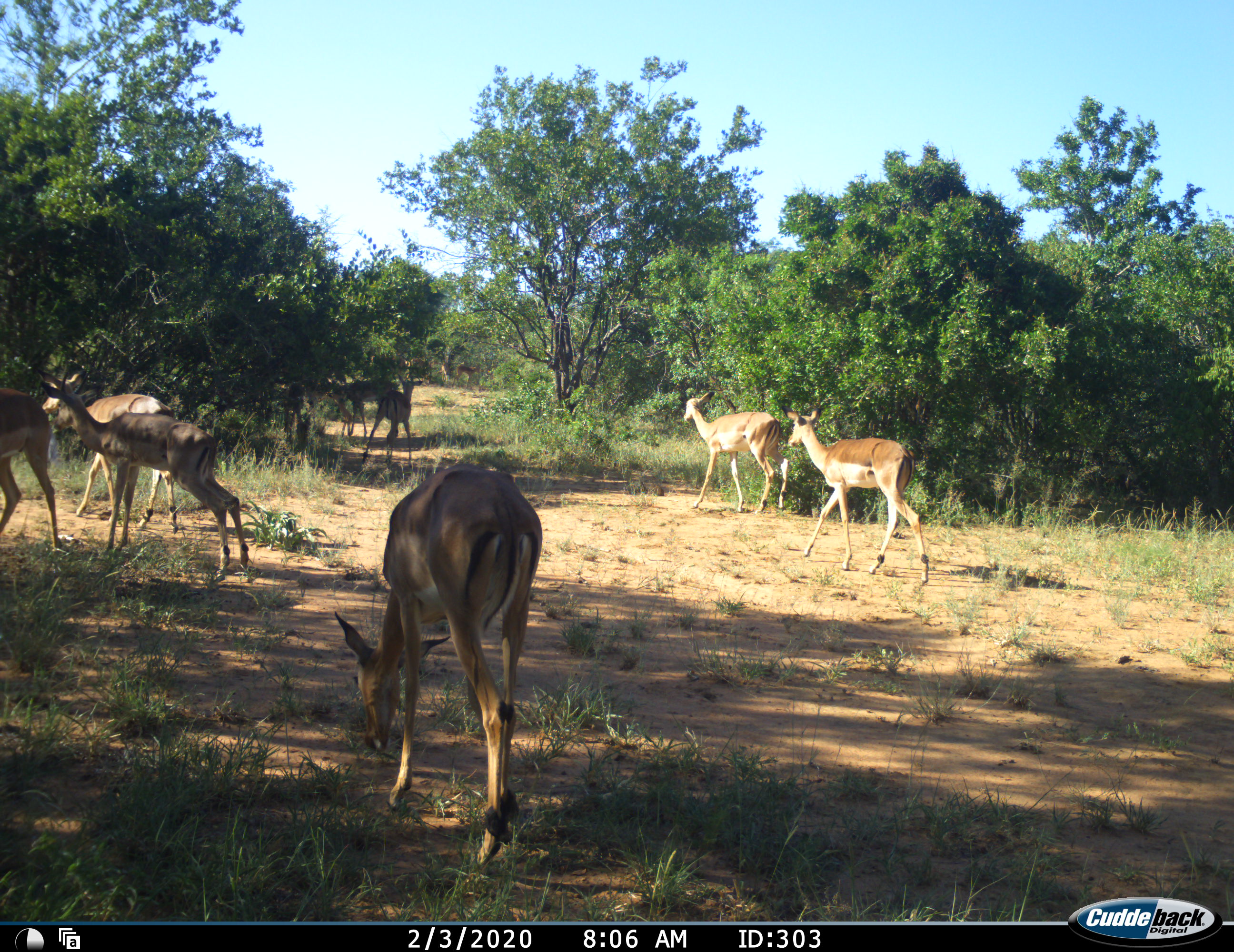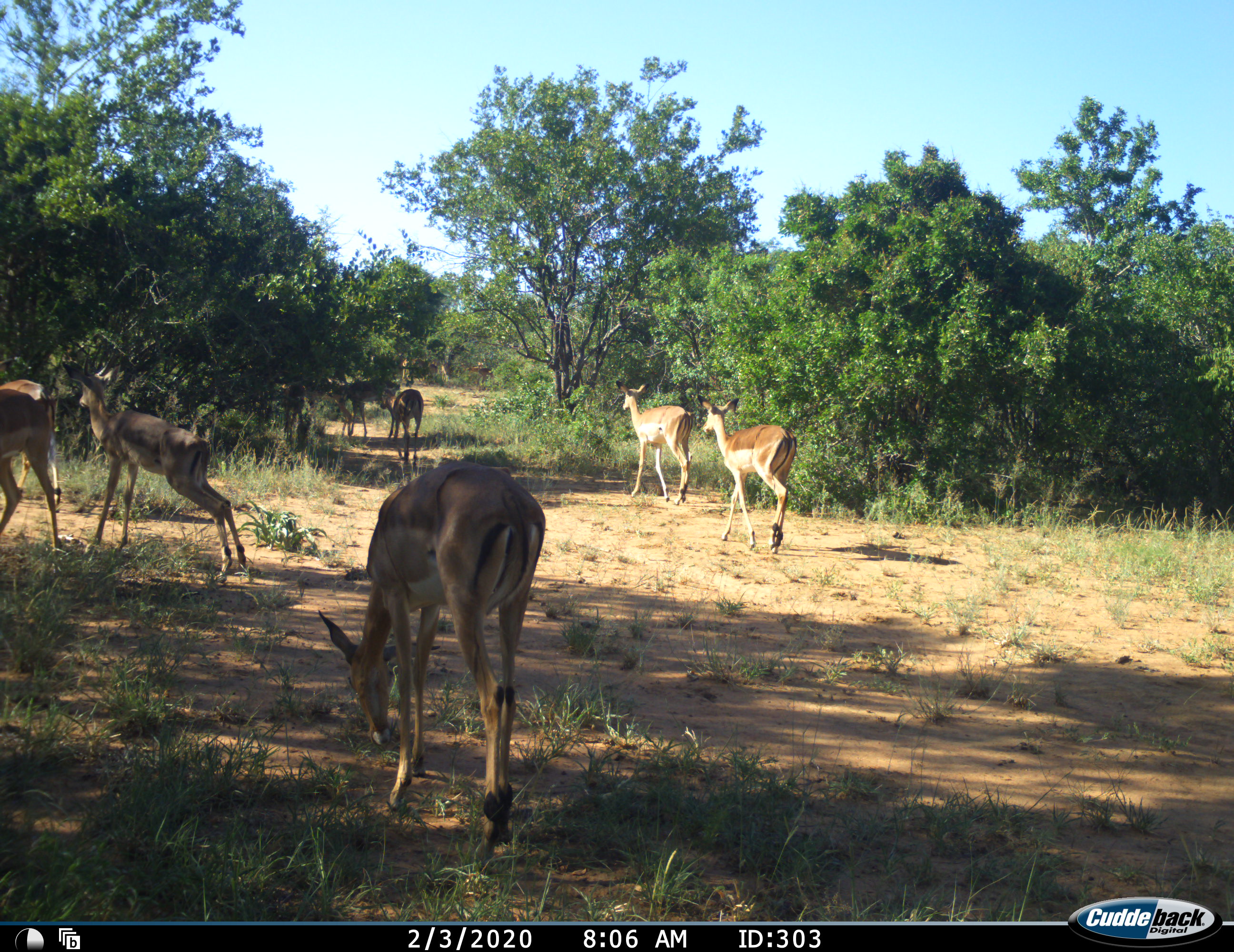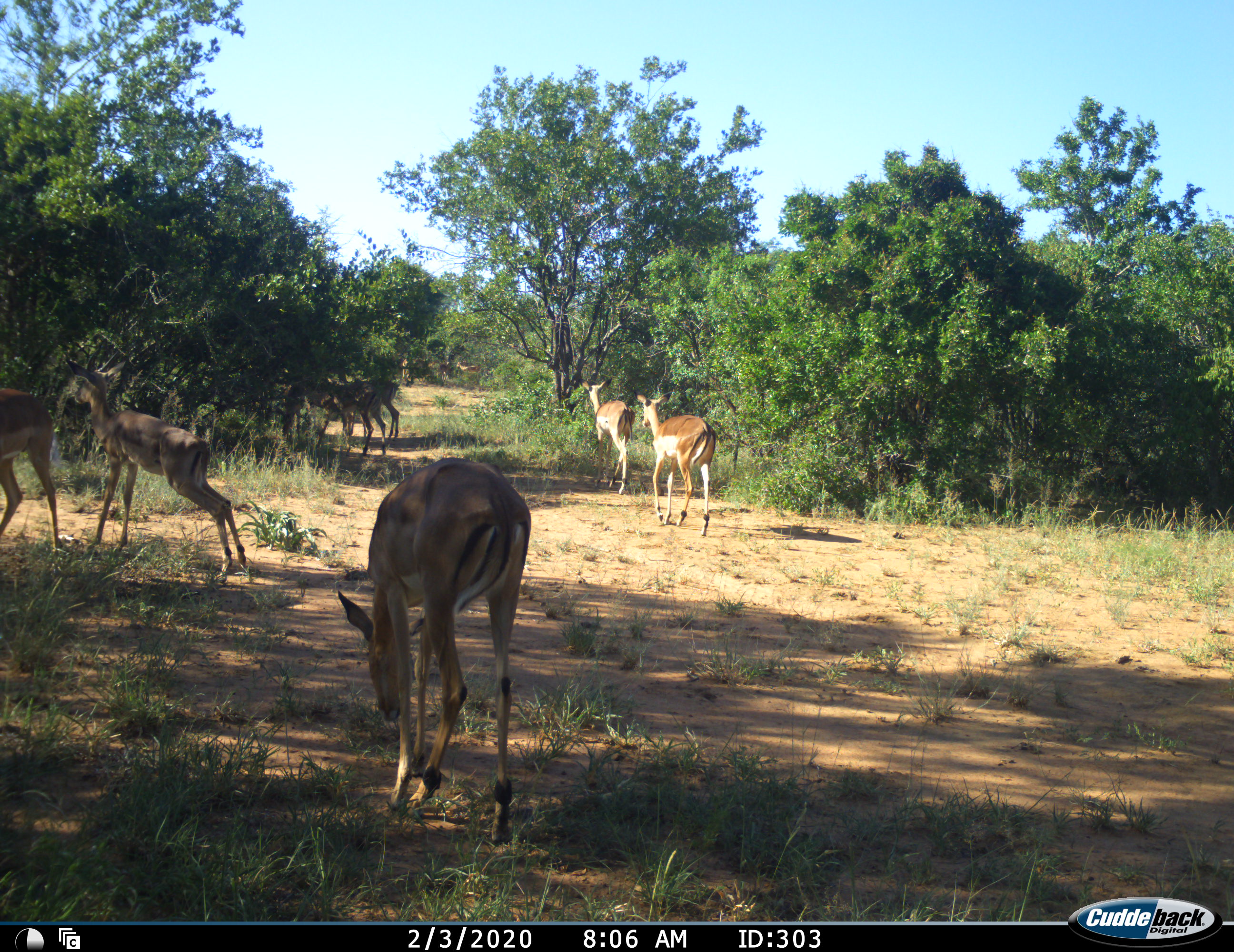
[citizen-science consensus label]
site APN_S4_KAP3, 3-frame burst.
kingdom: Animalia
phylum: Chordata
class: Mammalia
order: Artiodactyla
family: Bovidae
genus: Aepyceros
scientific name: Aepyceros melampus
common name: impala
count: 11-50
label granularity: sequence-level